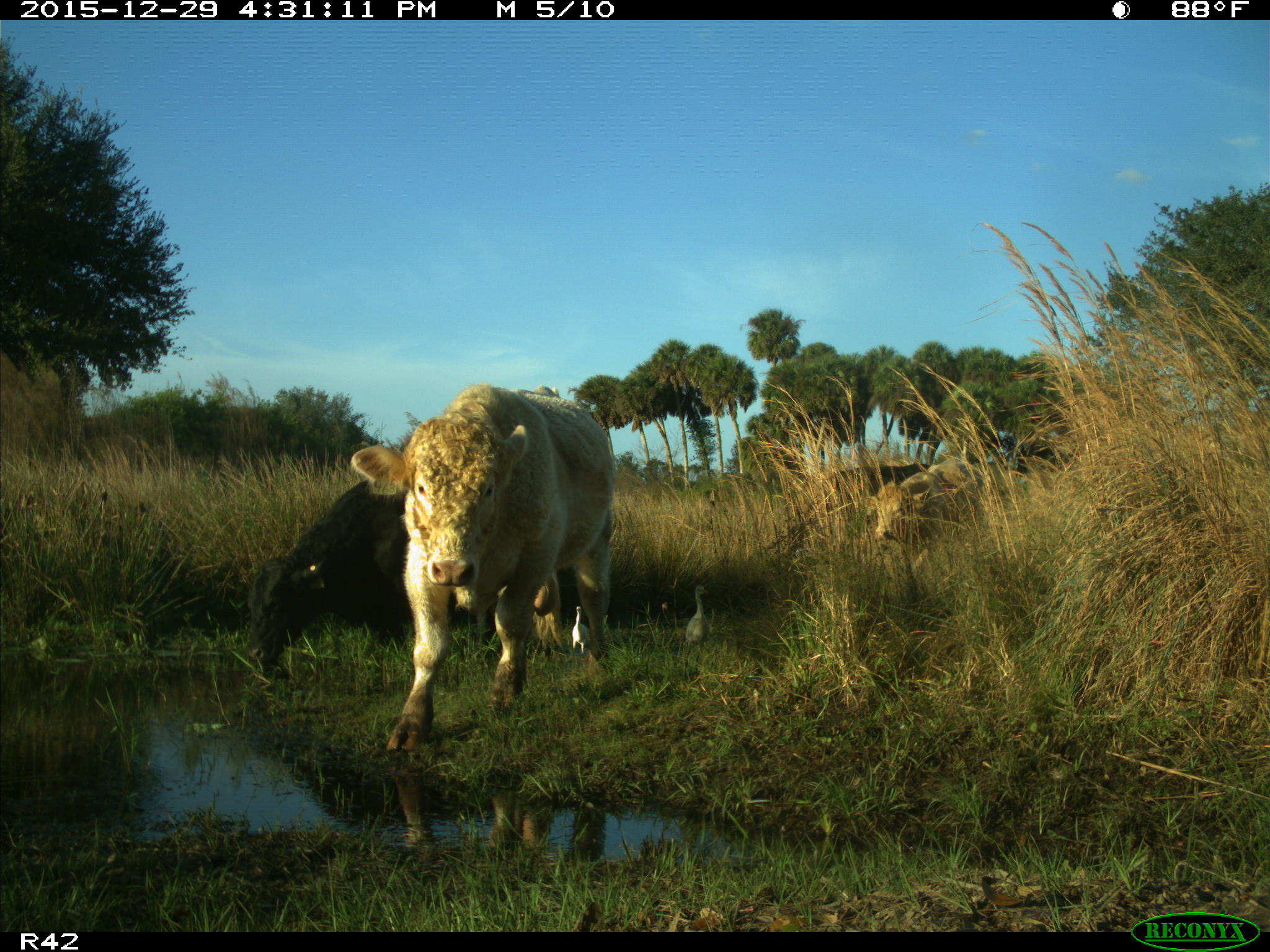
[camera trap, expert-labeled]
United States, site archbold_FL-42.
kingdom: Animalia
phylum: Chordata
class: Mammalia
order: Artiodactyla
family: Bovidae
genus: Bos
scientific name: Bos taurus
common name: domestic cow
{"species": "Bos taurus (domestic cow)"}